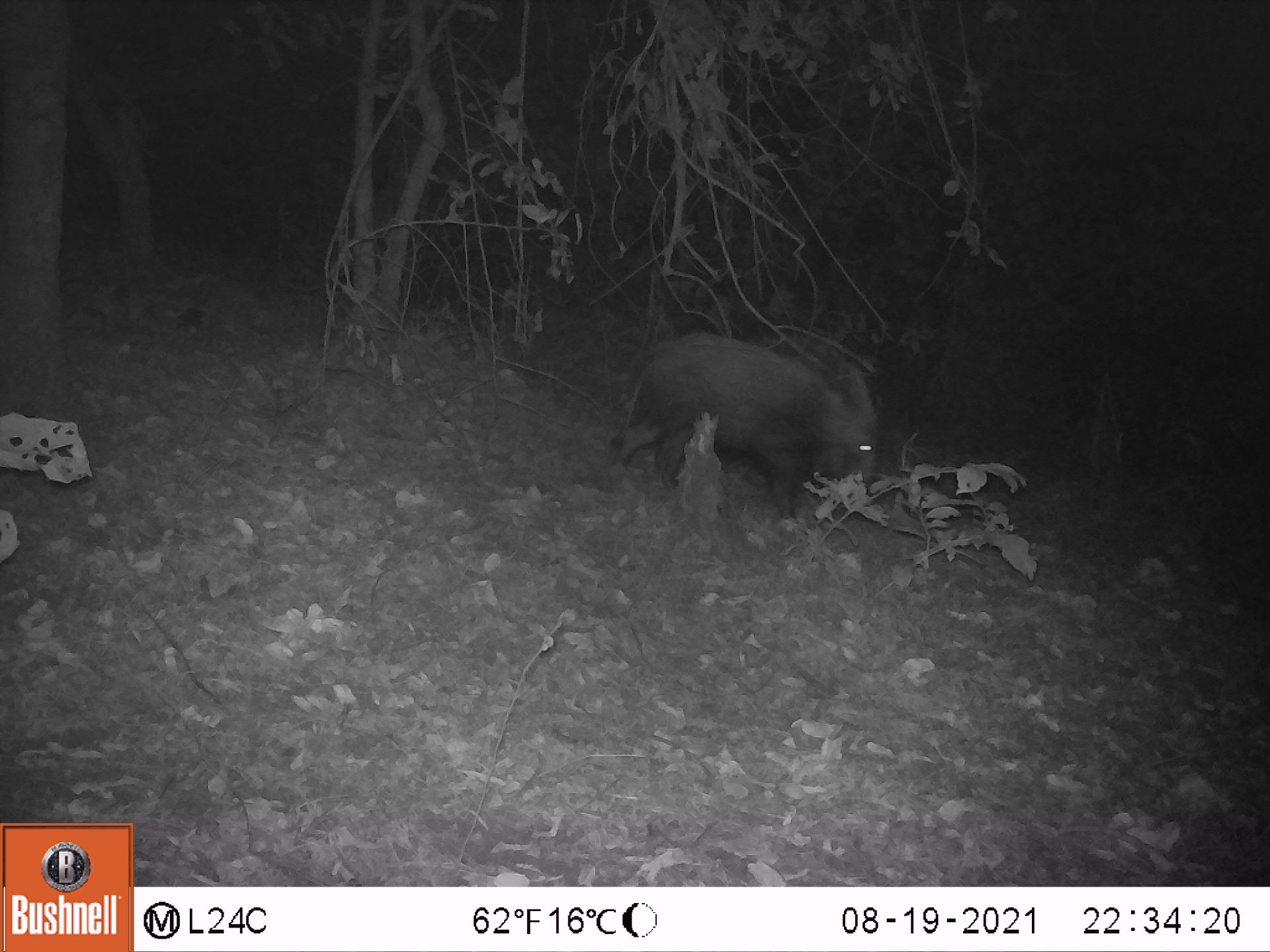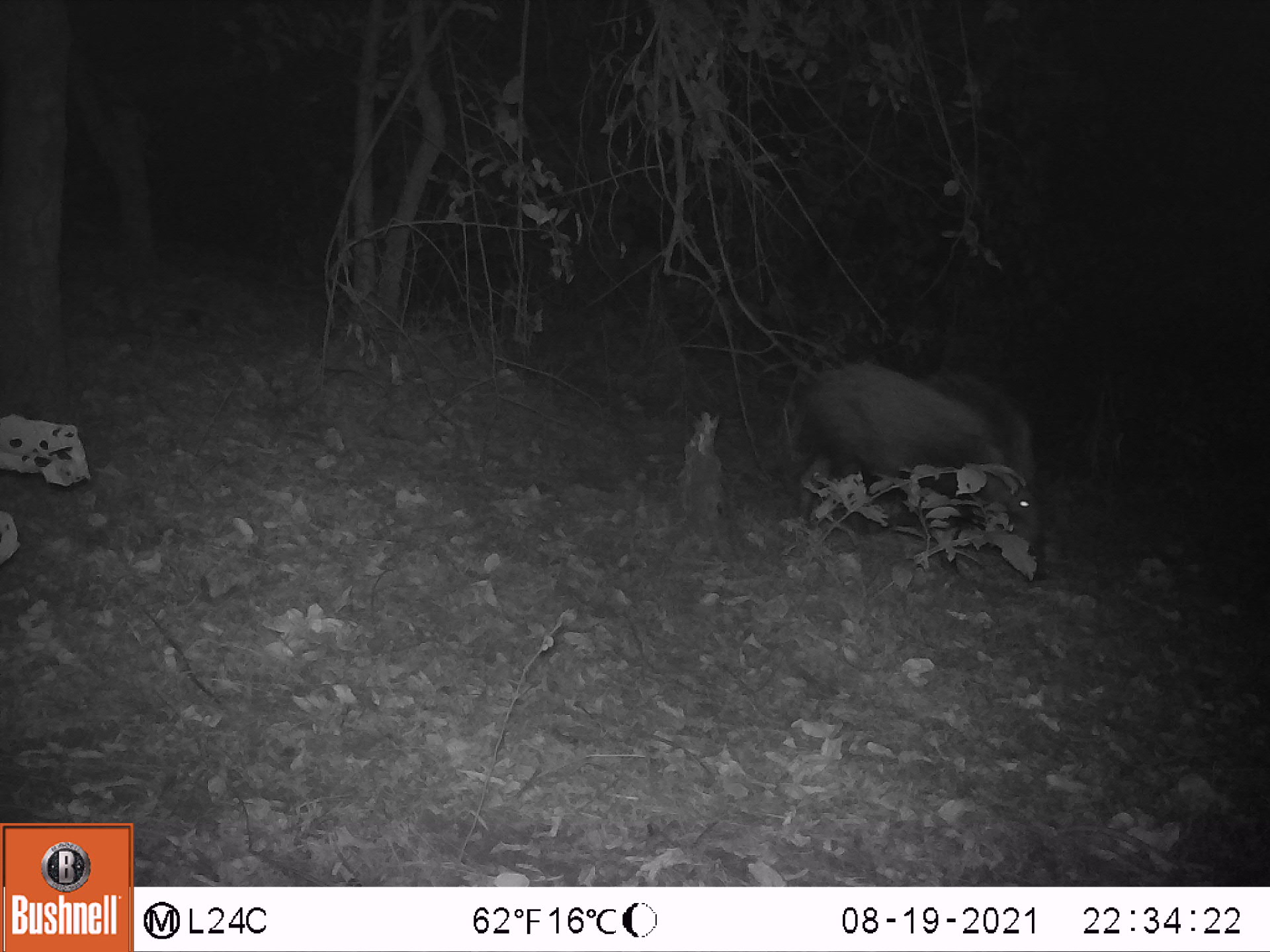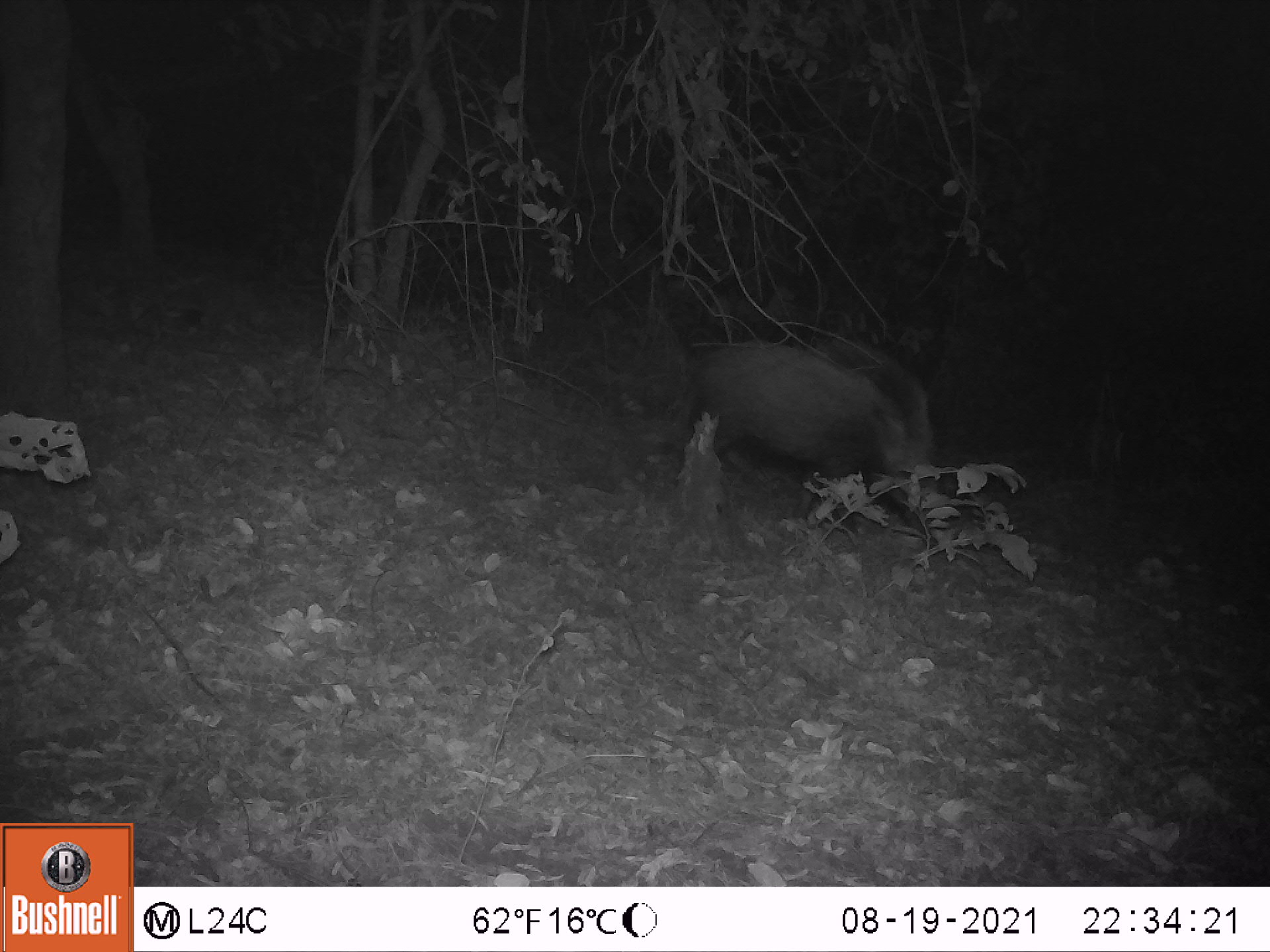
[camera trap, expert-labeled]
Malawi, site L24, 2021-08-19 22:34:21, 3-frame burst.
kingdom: Animalia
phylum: Chordata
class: Mammalia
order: Artiodactyla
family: Suidae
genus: Potamochoerus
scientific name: Potamochoerus larvatus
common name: bushpig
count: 1